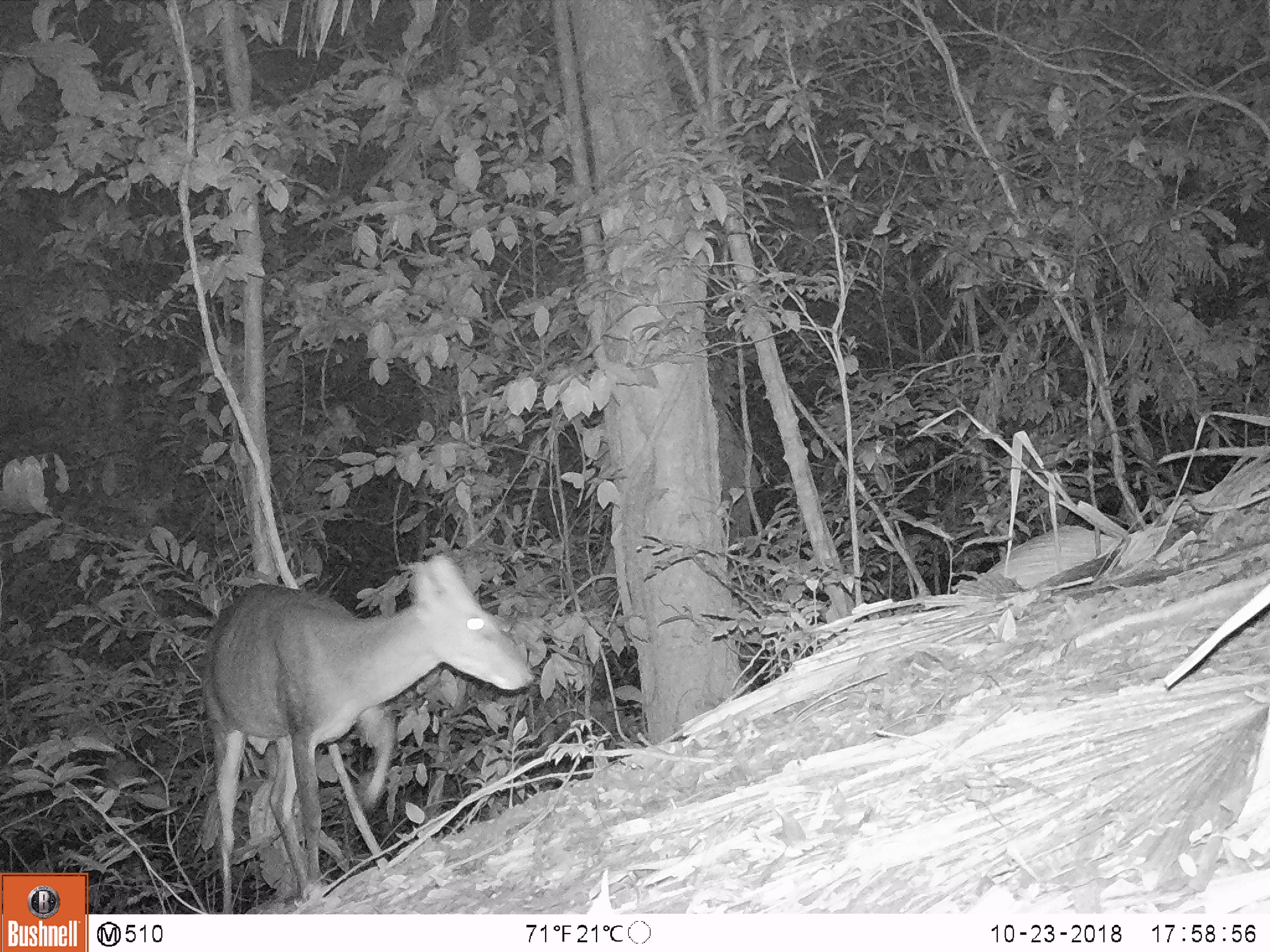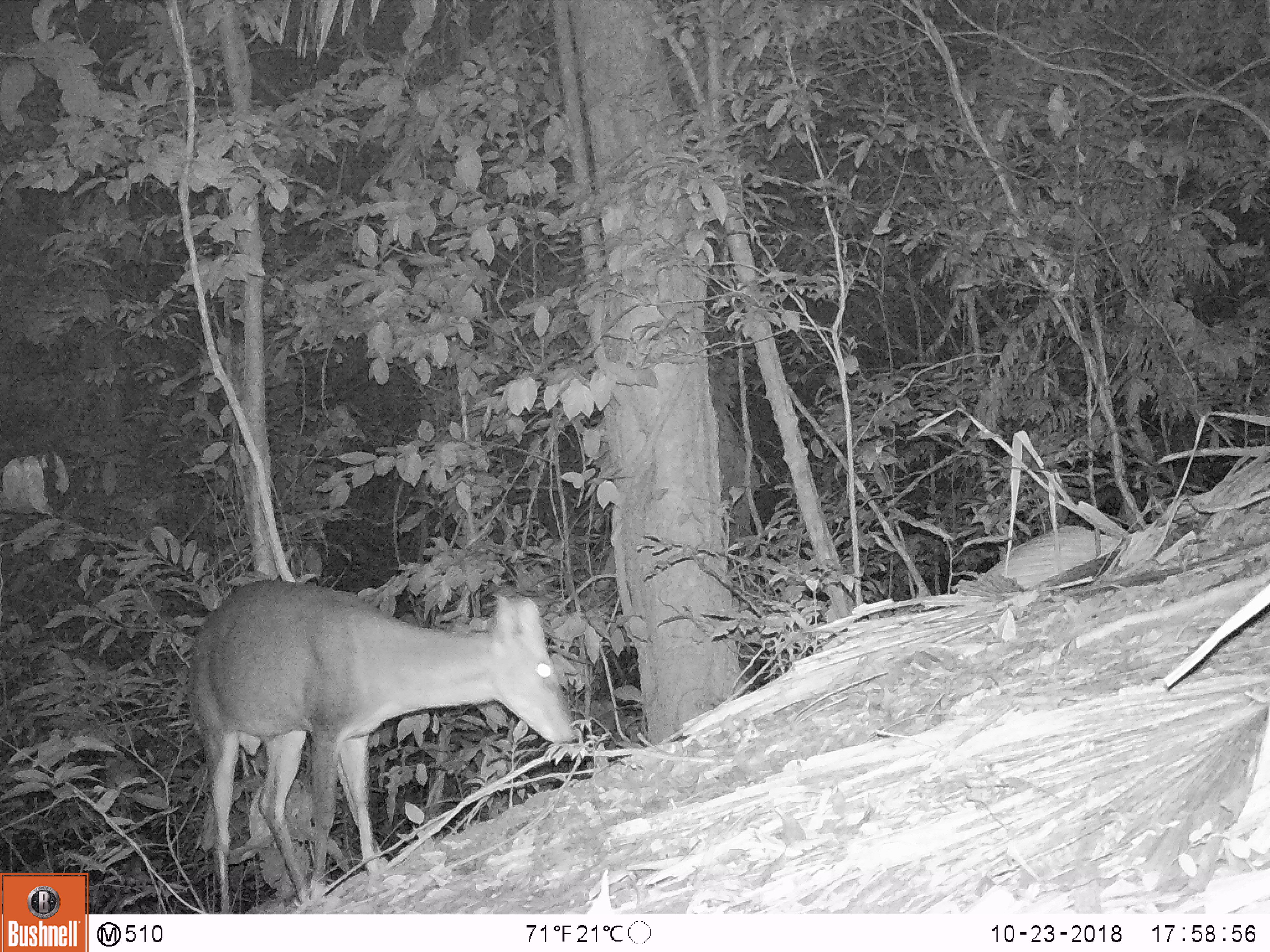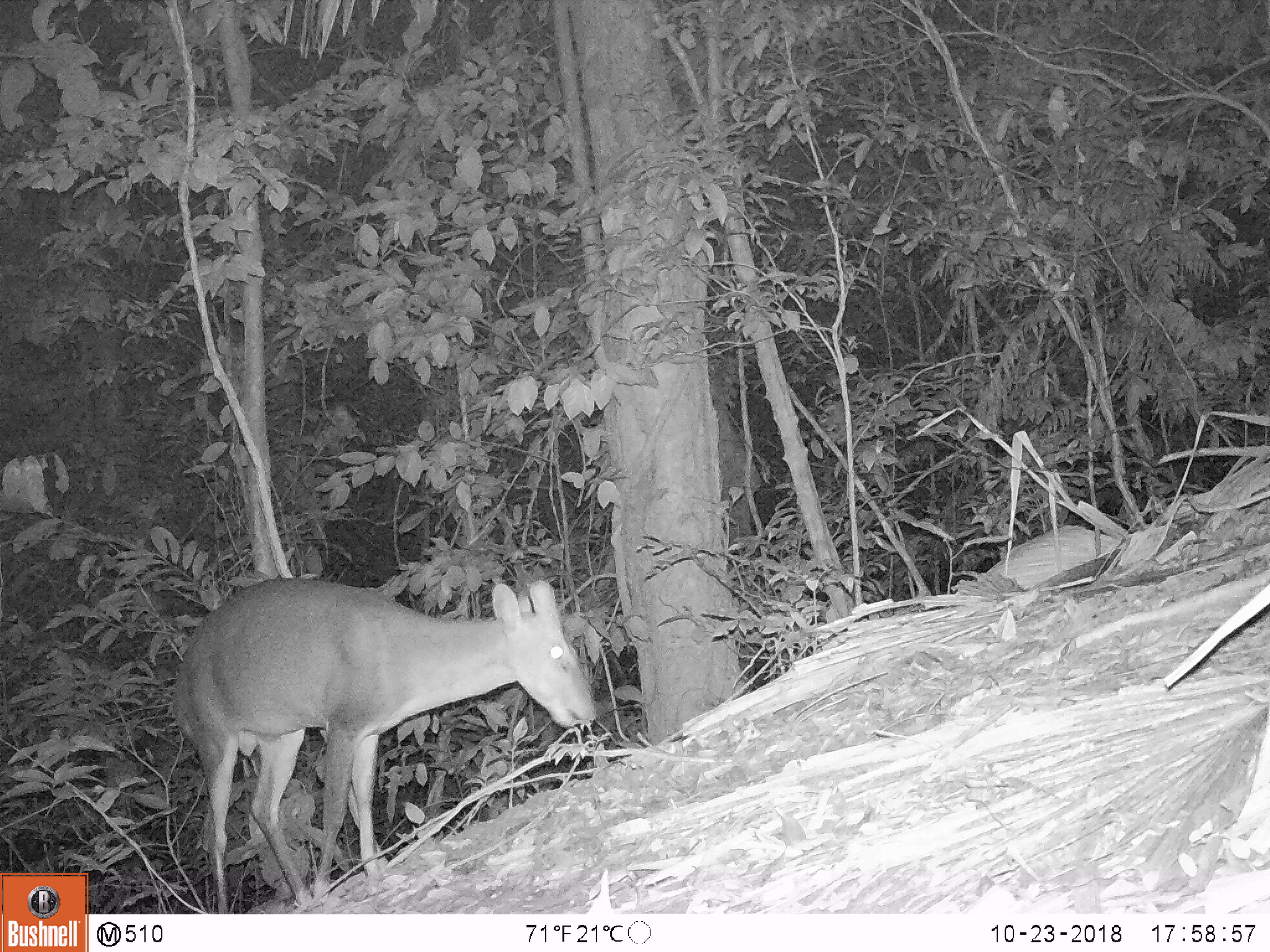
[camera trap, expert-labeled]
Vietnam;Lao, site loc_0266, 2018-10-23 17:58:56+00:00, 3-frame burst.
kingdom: Animalia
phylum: Chordata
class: Mammalia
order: Artiodactyla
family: Cervidae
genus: Muntiacus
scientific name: Muntiacus rooseveltorum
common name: roosevelt's muntjac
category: roosevelts muntjac group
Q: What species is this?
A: Roosevelts muntjac group (roosevelt's muntjac) (Muntiacus rooseveltorum).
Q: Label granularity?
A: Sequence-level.